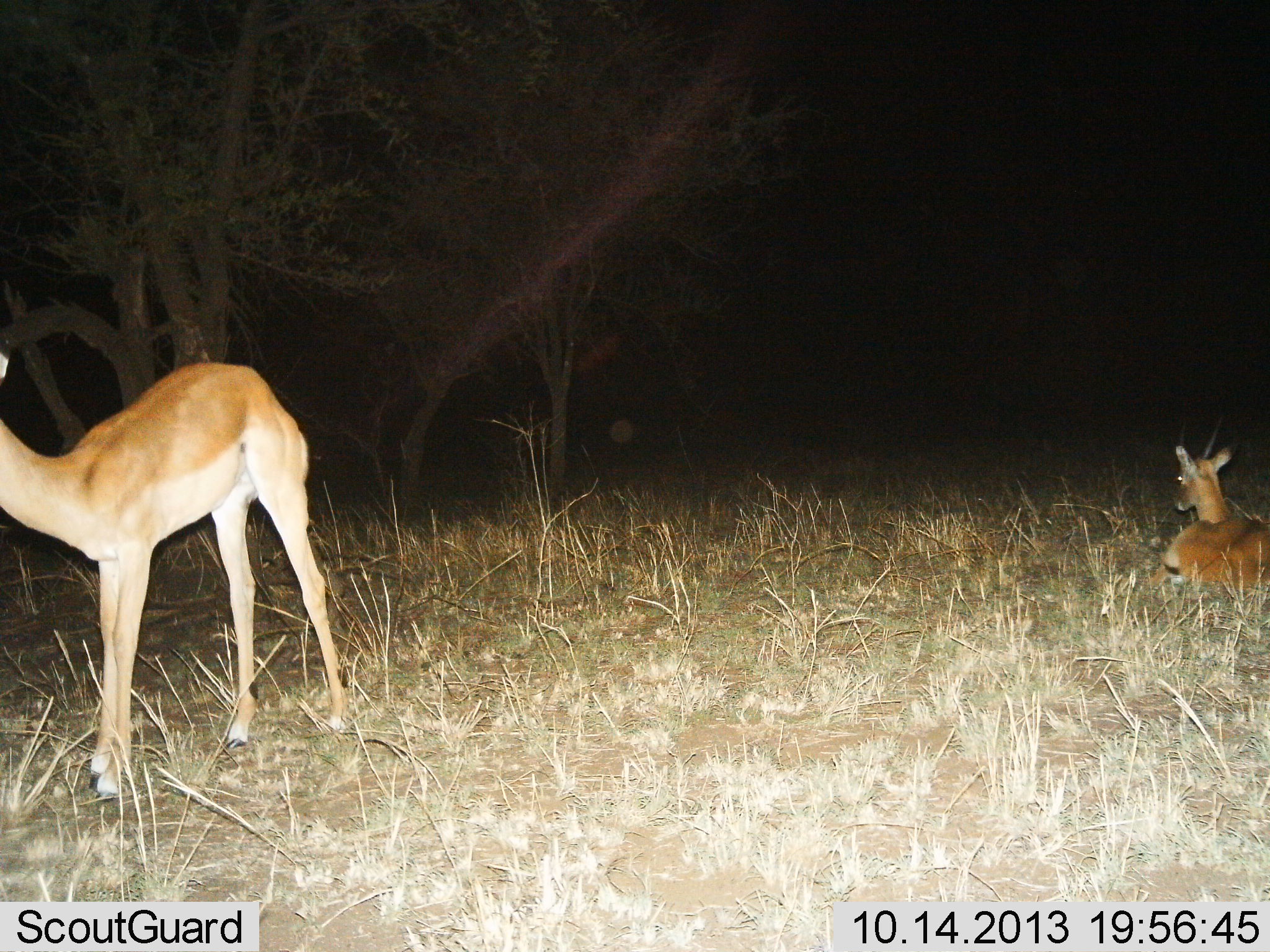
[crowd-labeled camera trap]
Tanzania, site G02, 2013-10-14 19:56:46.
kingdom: Animalia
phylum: Chordata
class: Mammalia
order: Artiodactyla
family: Bovidae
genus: Nanger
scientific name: Nanger granti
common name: grant's gazelle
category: gazellegrants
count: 2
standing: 70%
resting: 100%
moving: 10%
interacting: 0%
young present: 0%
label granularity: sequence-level